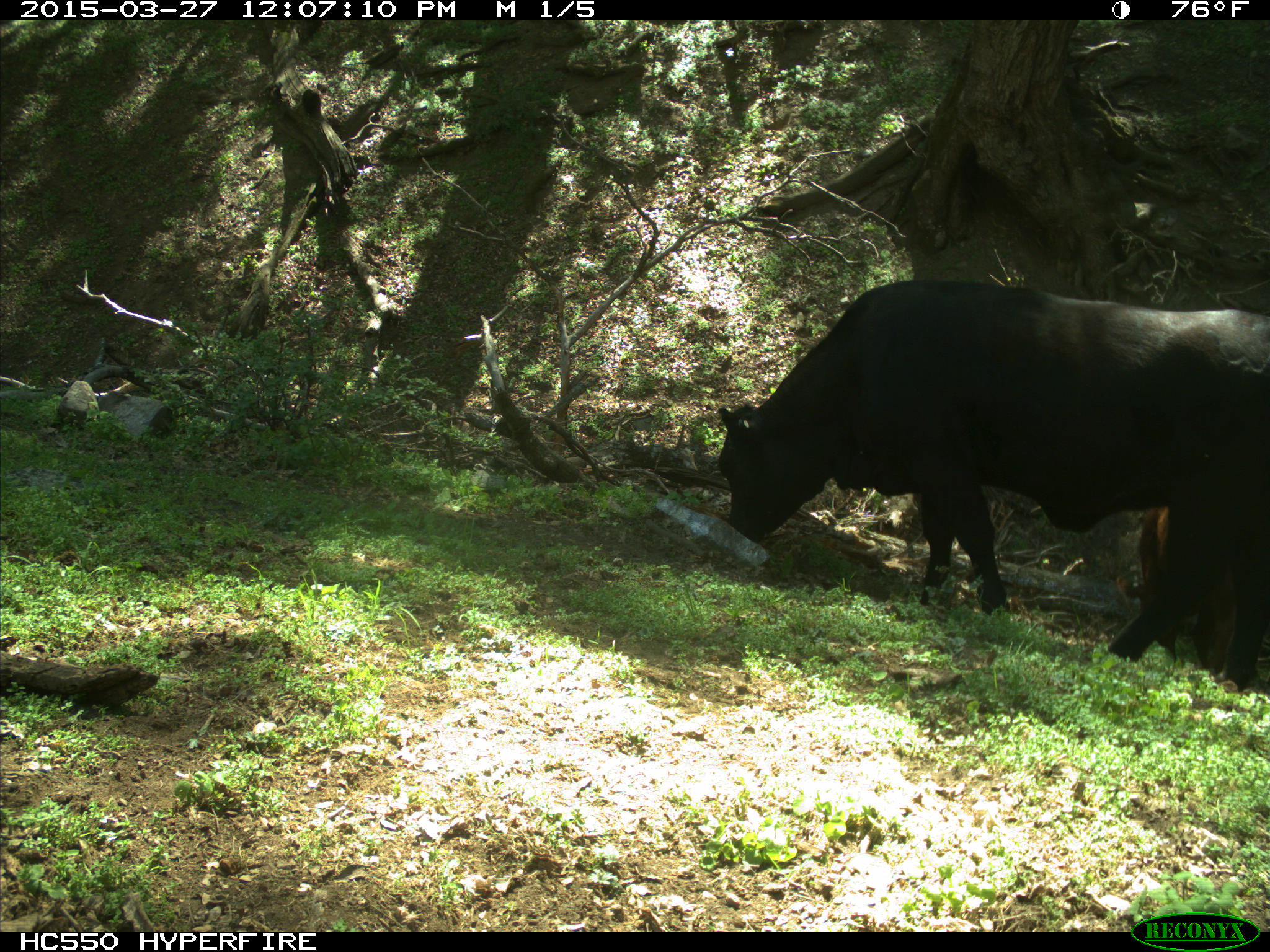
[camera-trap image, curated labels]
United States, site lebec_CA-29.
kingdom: Animalia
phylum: Chordata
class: Mammalia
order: Artiodactyla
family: Bovidae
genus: Bos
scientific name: Bos taurus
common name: domestic cow